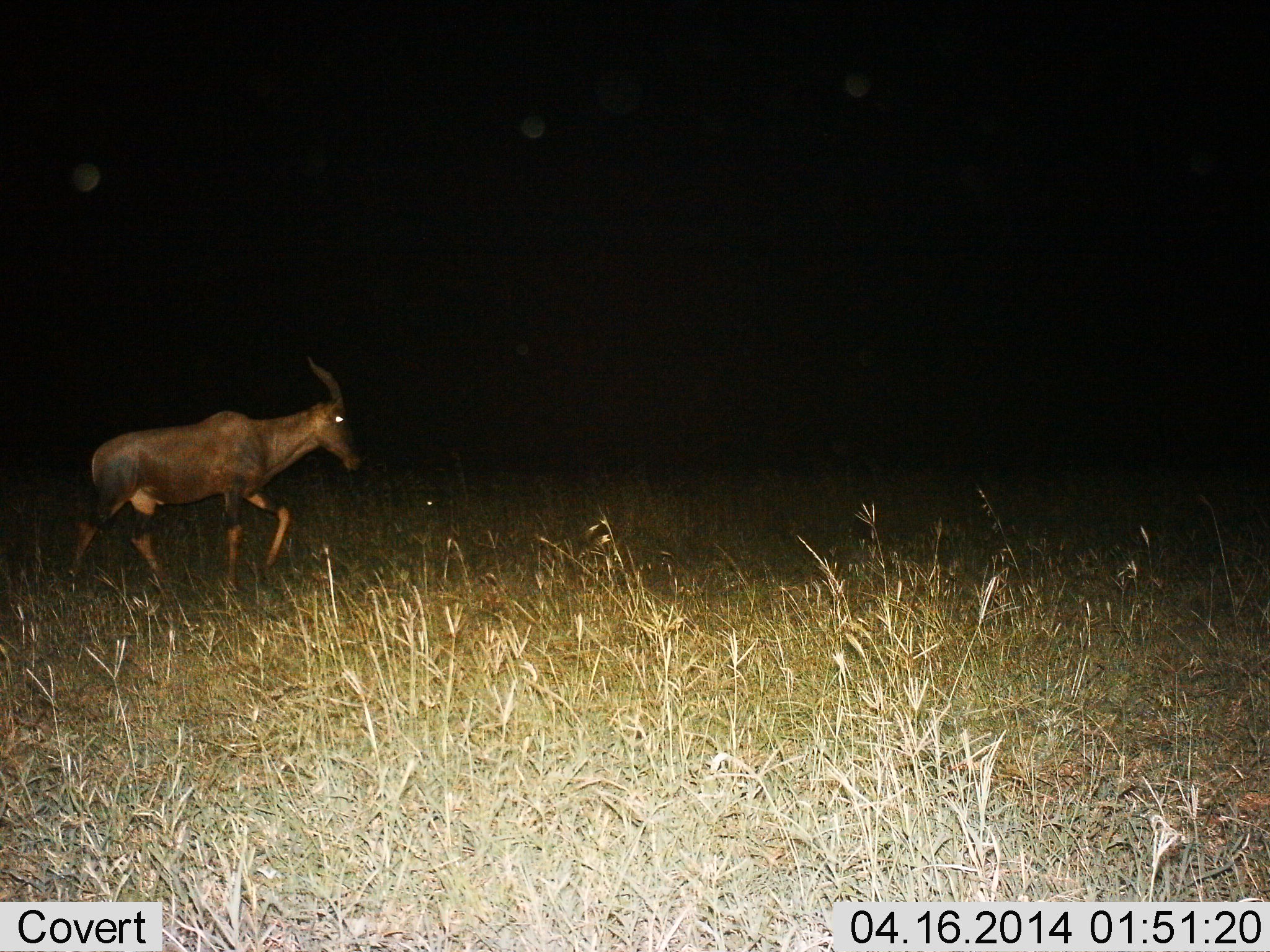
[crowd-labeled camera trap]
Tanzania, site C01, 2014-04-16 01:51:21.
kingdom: Animalia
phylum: Chordata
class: Mammalia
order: Artiodactyla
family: Bovidae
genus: Damaliscus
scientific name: Damaliscus lunatus jimela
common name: topi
Topi (Damaliscus lunatus jimela), count 1. Behavior (volunteer vote fractions): standing 20%, resting 0%, moving 80%, interacting 0%. Young present (vote fraction): 0%. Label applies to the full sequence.